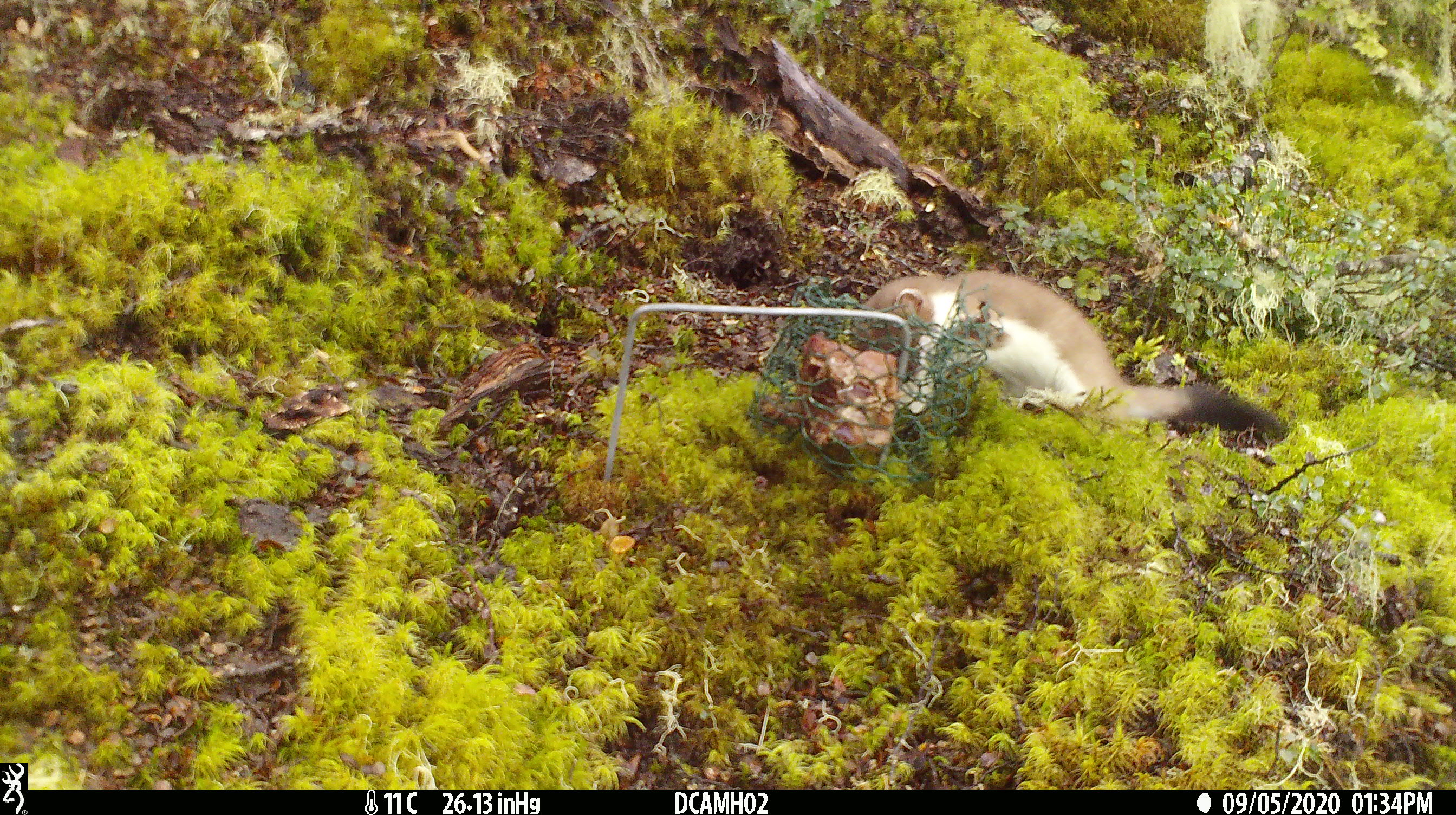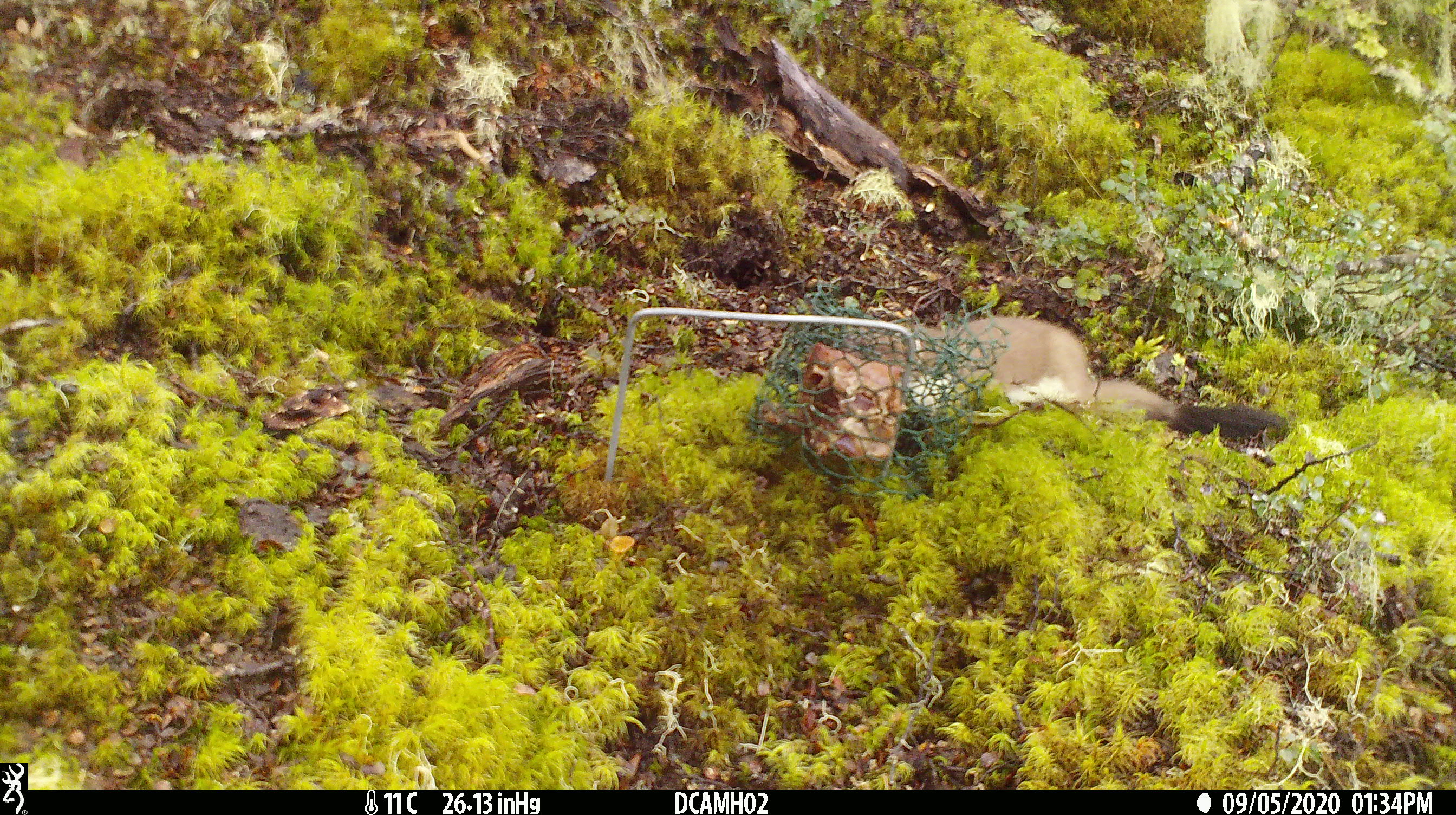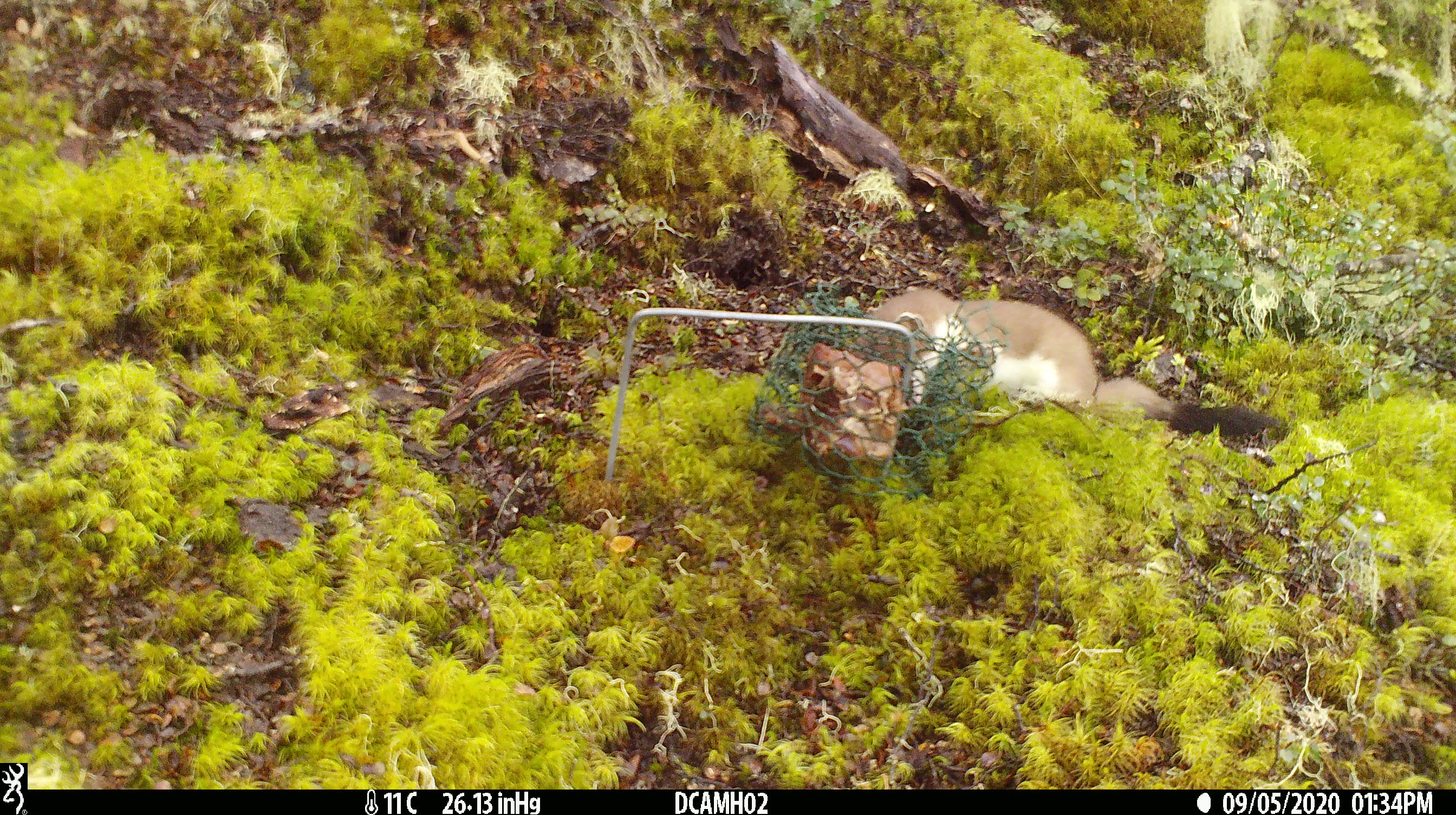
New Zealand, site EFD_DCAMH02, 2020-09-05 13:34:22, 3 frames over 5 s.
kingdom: Animalia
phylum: Chordata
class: Mammalia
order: Carnivora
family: Mustelidae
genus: Mustela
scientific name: Mustela erminea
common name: stoat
Stoat (Mustela erminea).